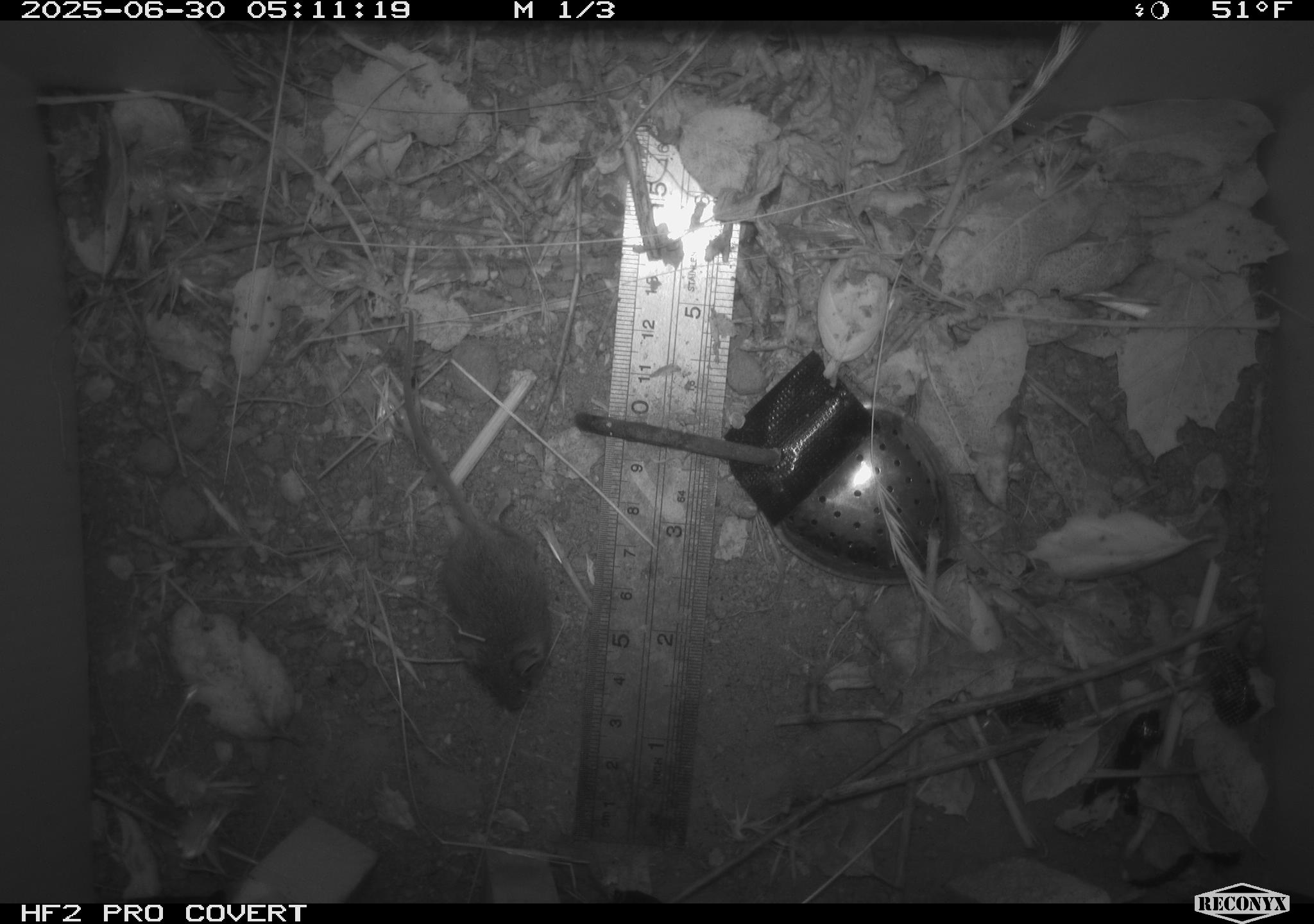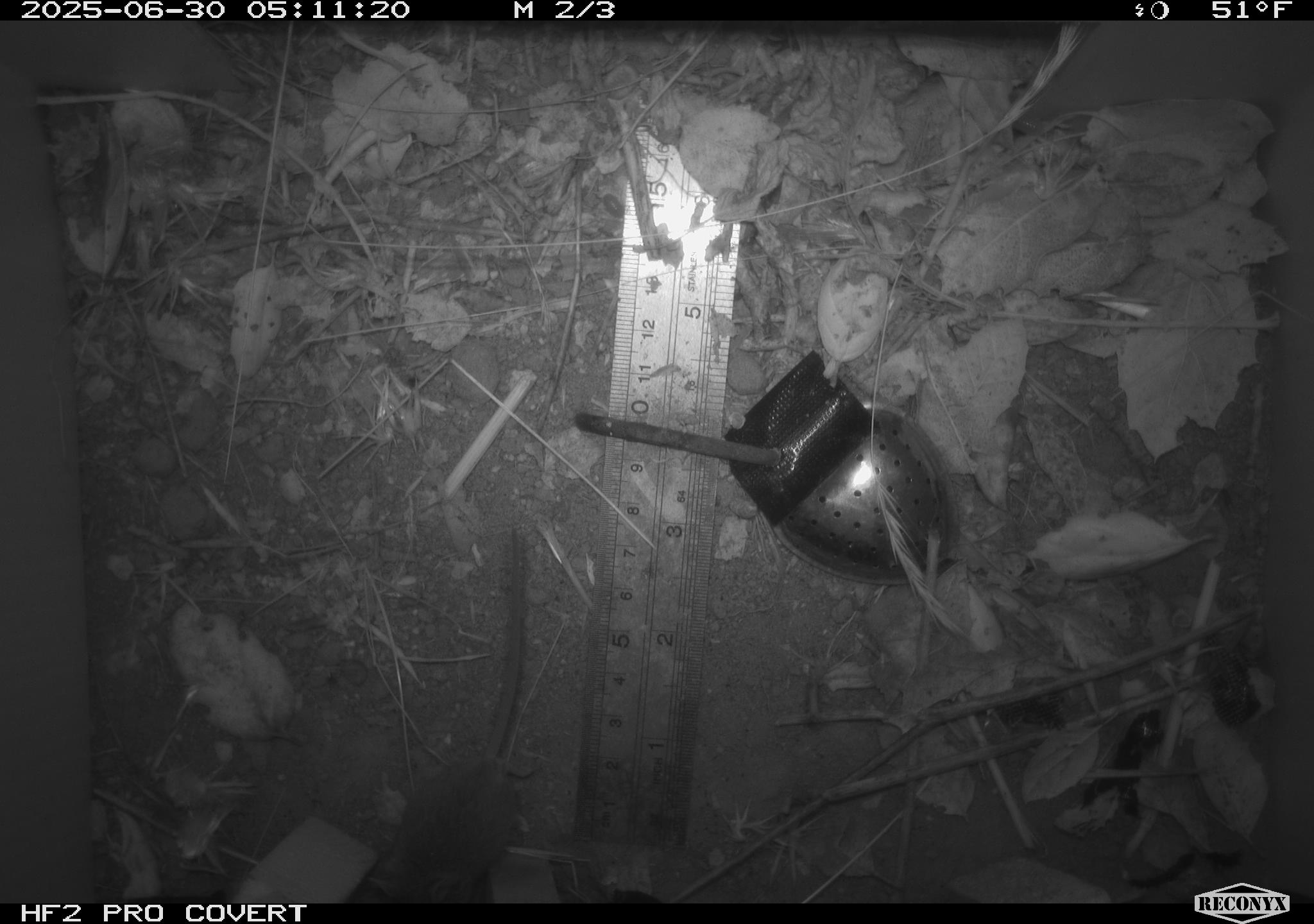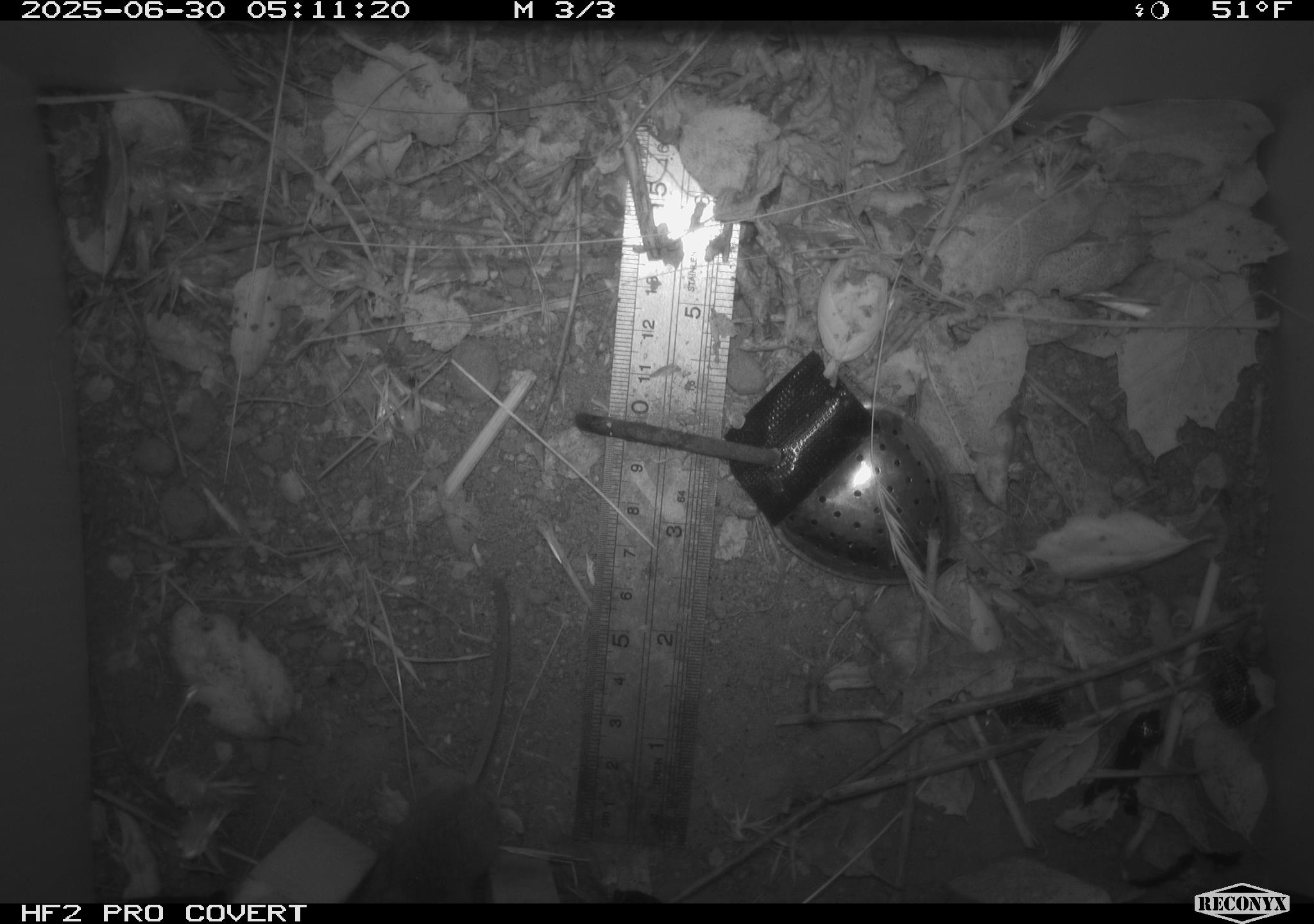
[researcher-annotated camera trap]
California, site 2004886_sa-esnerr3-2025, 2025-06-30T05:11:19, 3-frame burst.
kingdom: Animalia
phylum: Chordata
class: Mammalia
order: Rodentia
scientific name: Rodentia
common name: rodent